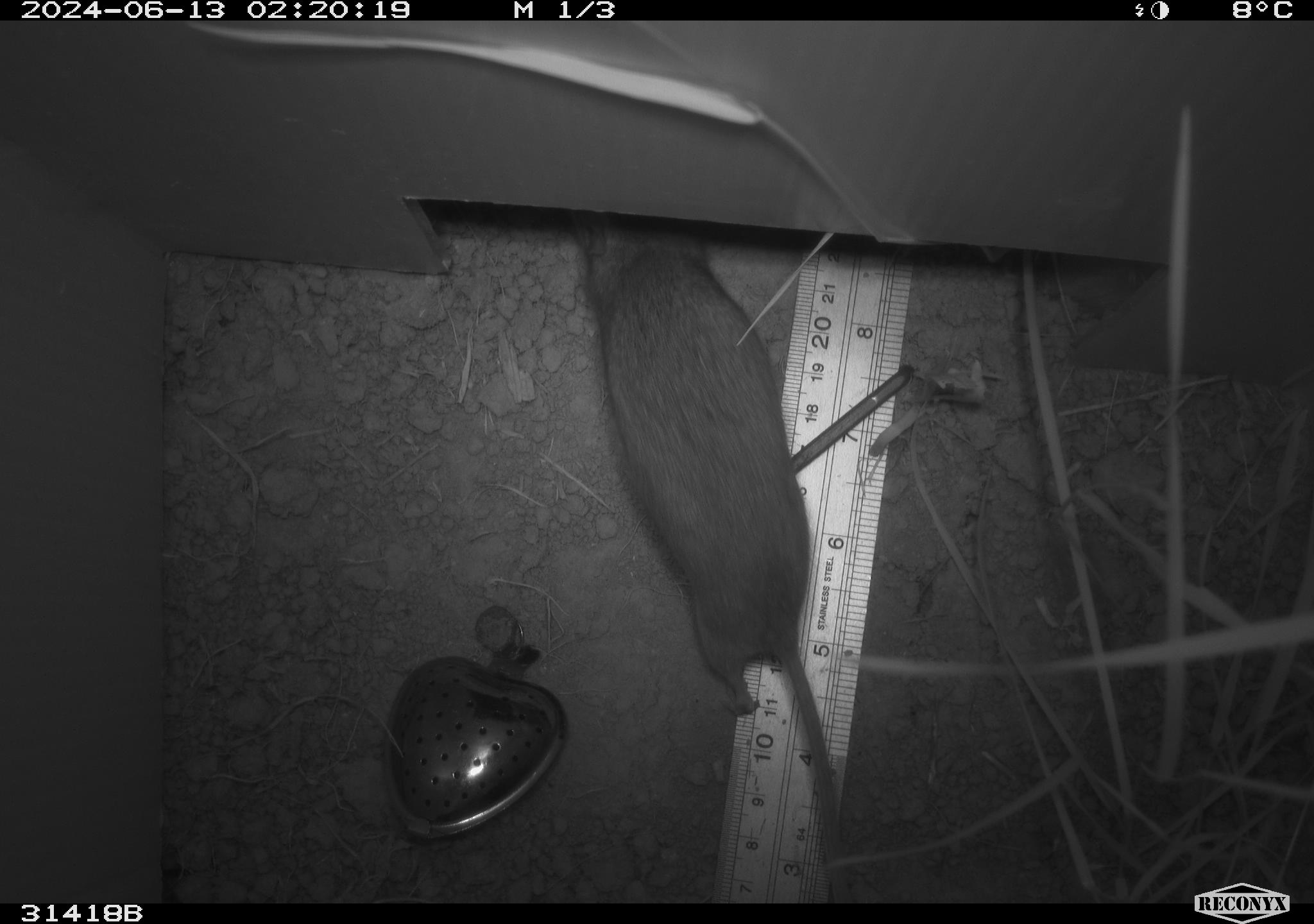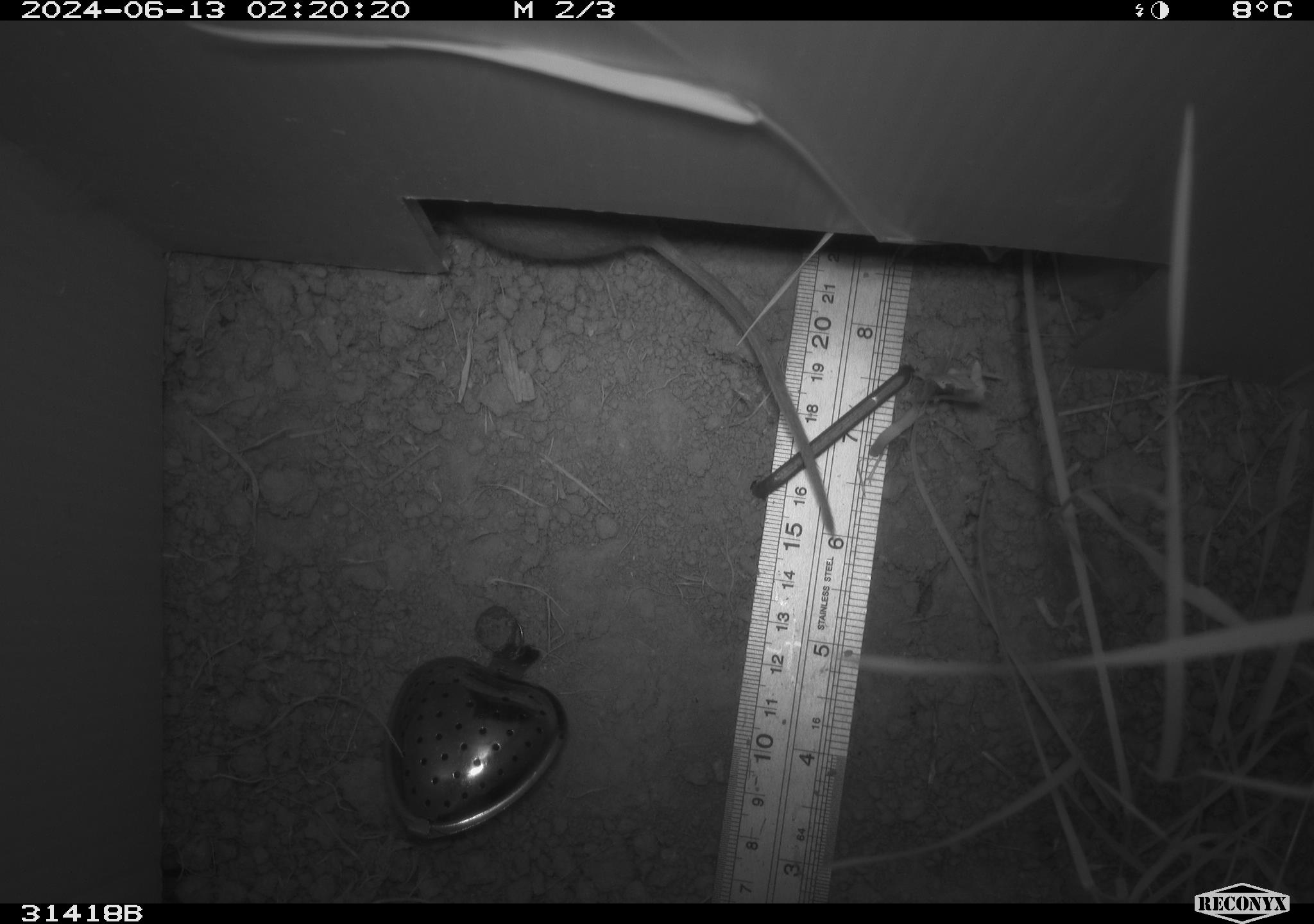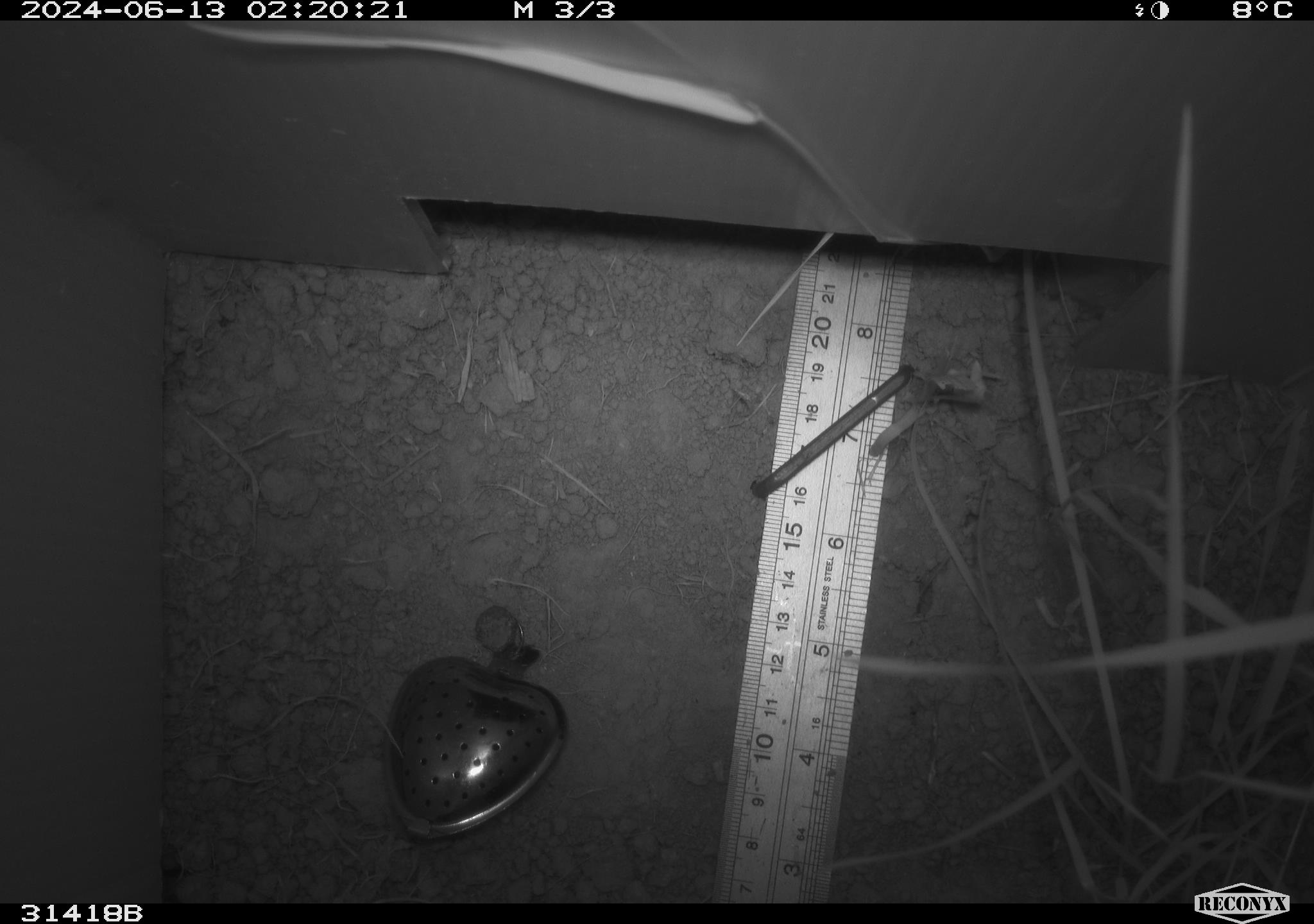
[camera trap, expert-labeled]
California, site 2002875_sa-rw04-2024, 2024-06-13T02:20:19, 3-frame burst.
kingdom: Animalia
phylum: Chordata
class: Mammalia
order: Rodentia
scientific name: Rodentia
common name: rodent